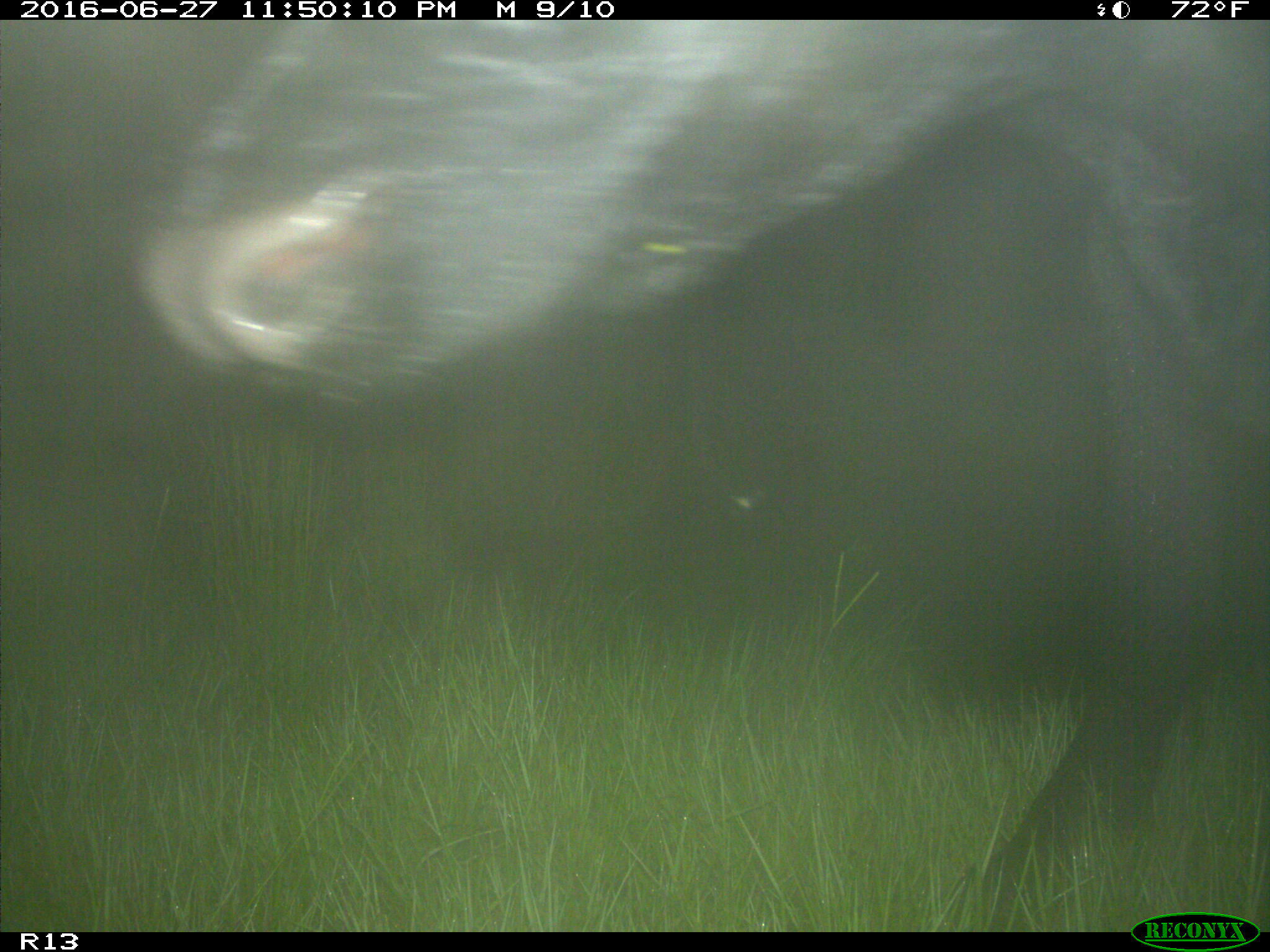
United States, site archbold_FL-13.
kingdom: Animalia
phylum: Chordata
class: Mammalia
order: Artiodactyla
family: Bovidae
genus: Bos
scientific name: Bos taurus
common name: domestic cow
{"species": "Bos taurus (domestic cow)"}